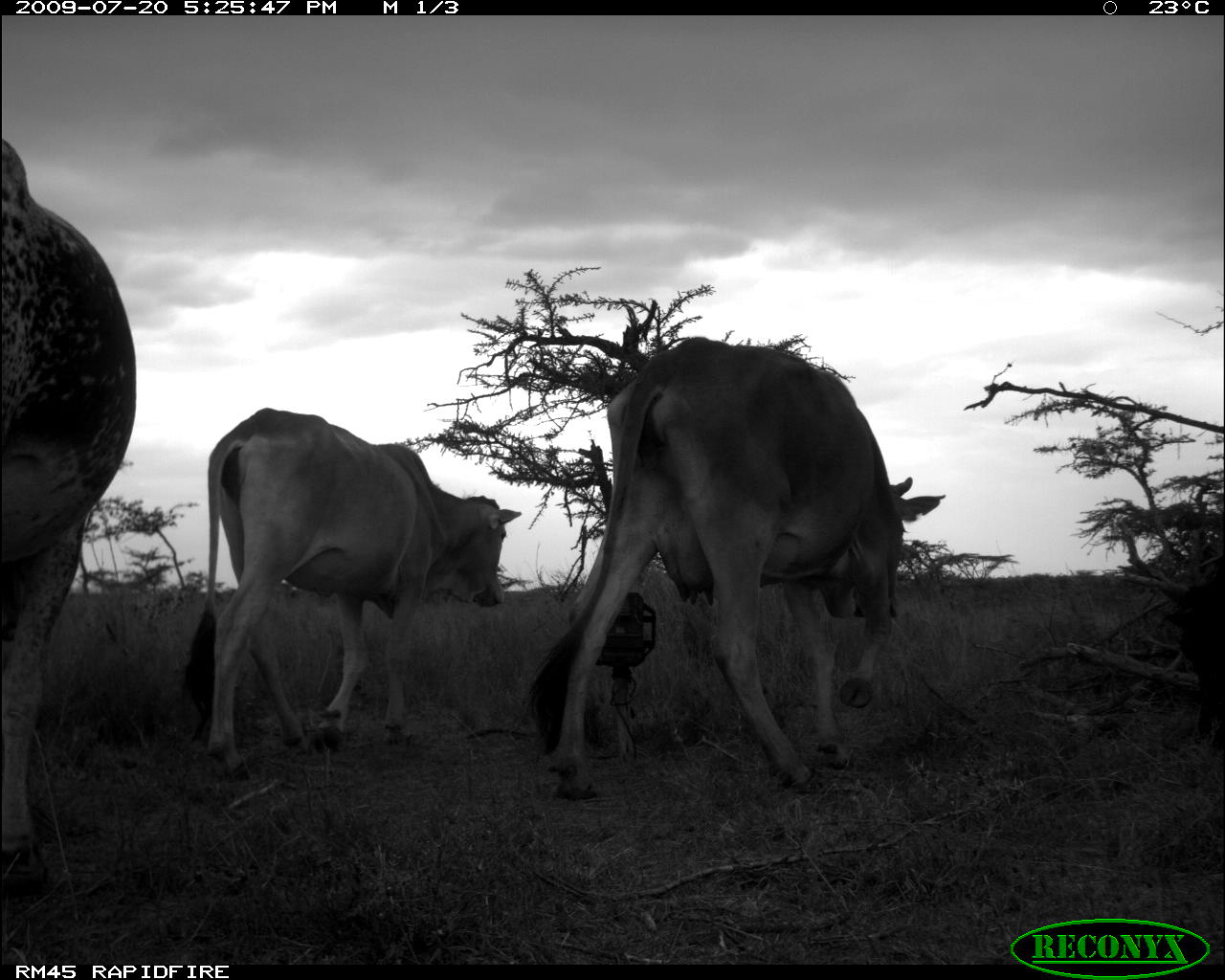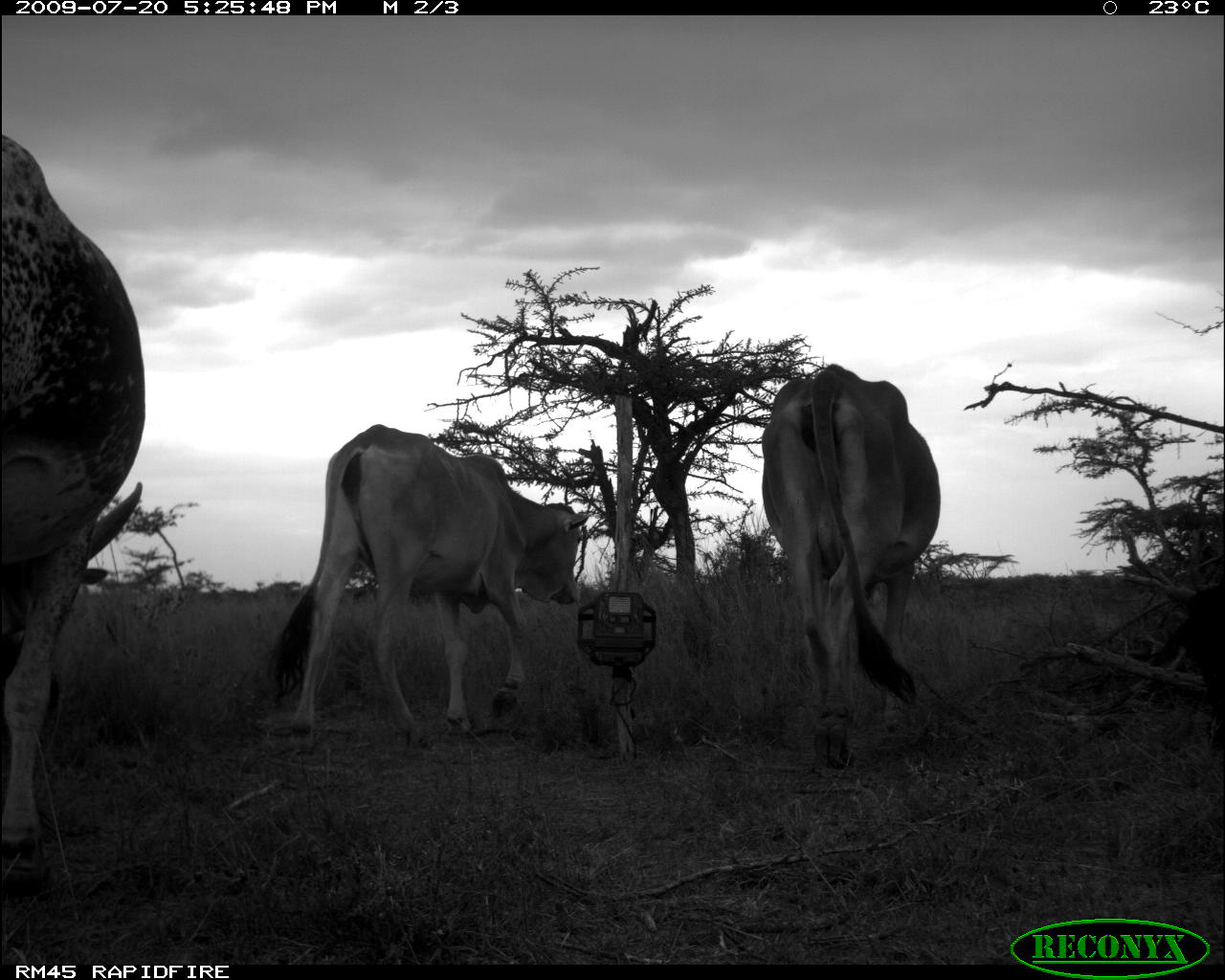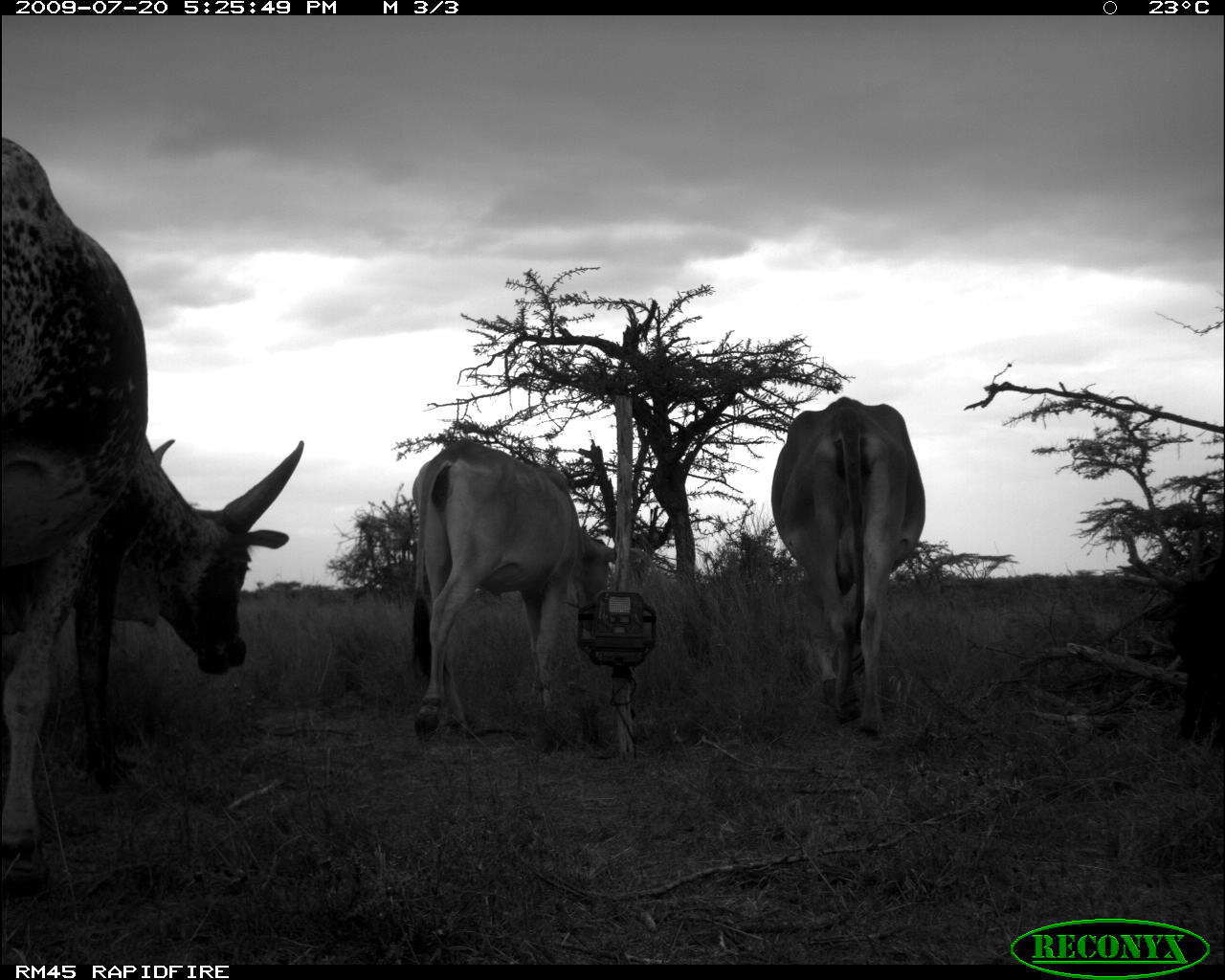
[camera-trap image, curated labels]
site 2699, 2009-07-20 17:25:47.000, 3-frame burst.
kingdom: Animalia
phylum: Chordata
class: Mammalia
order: Artiodactyla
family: Bovidae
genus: Bos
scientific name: Bos taurus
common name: domestic cattle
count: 4